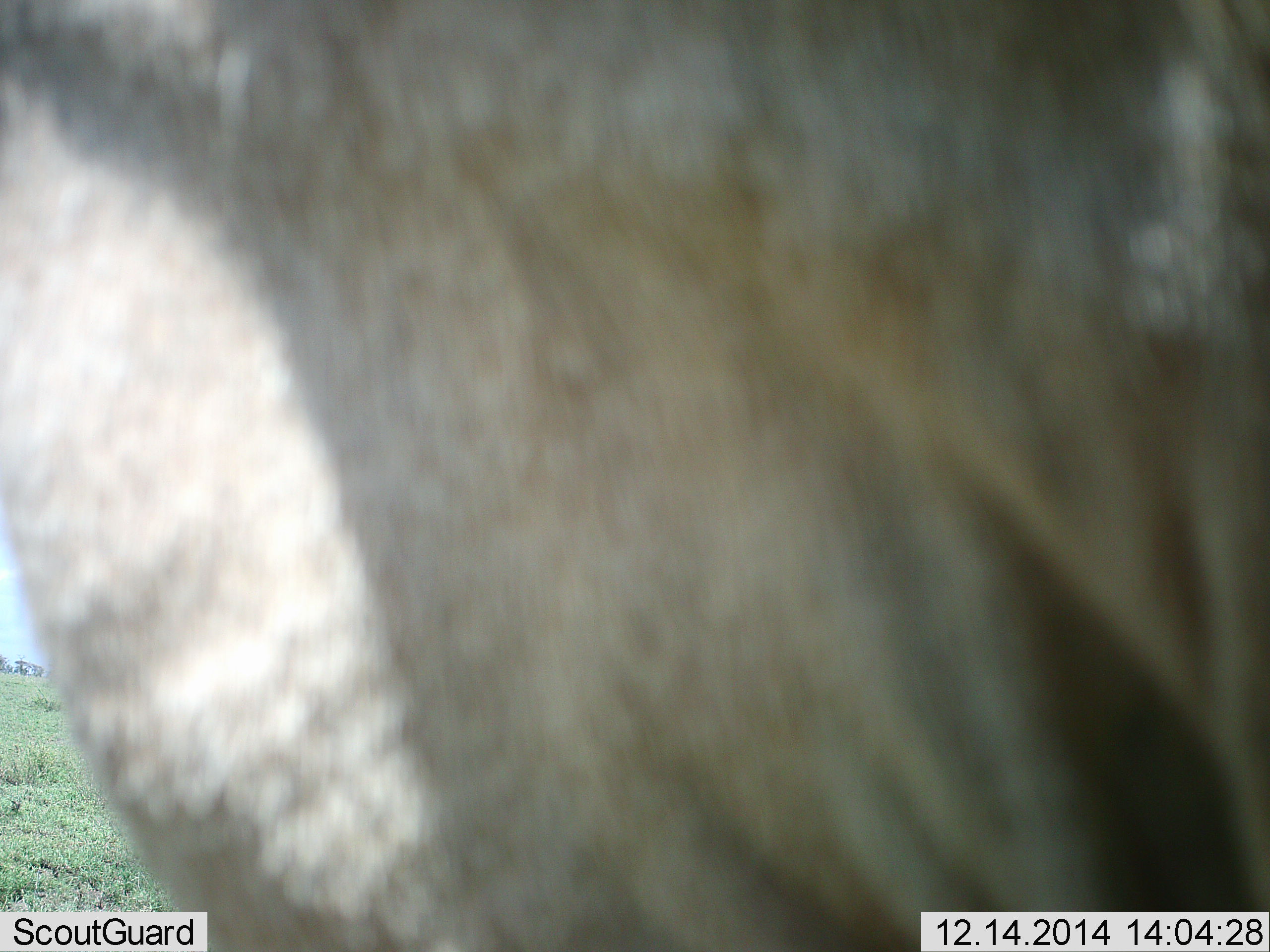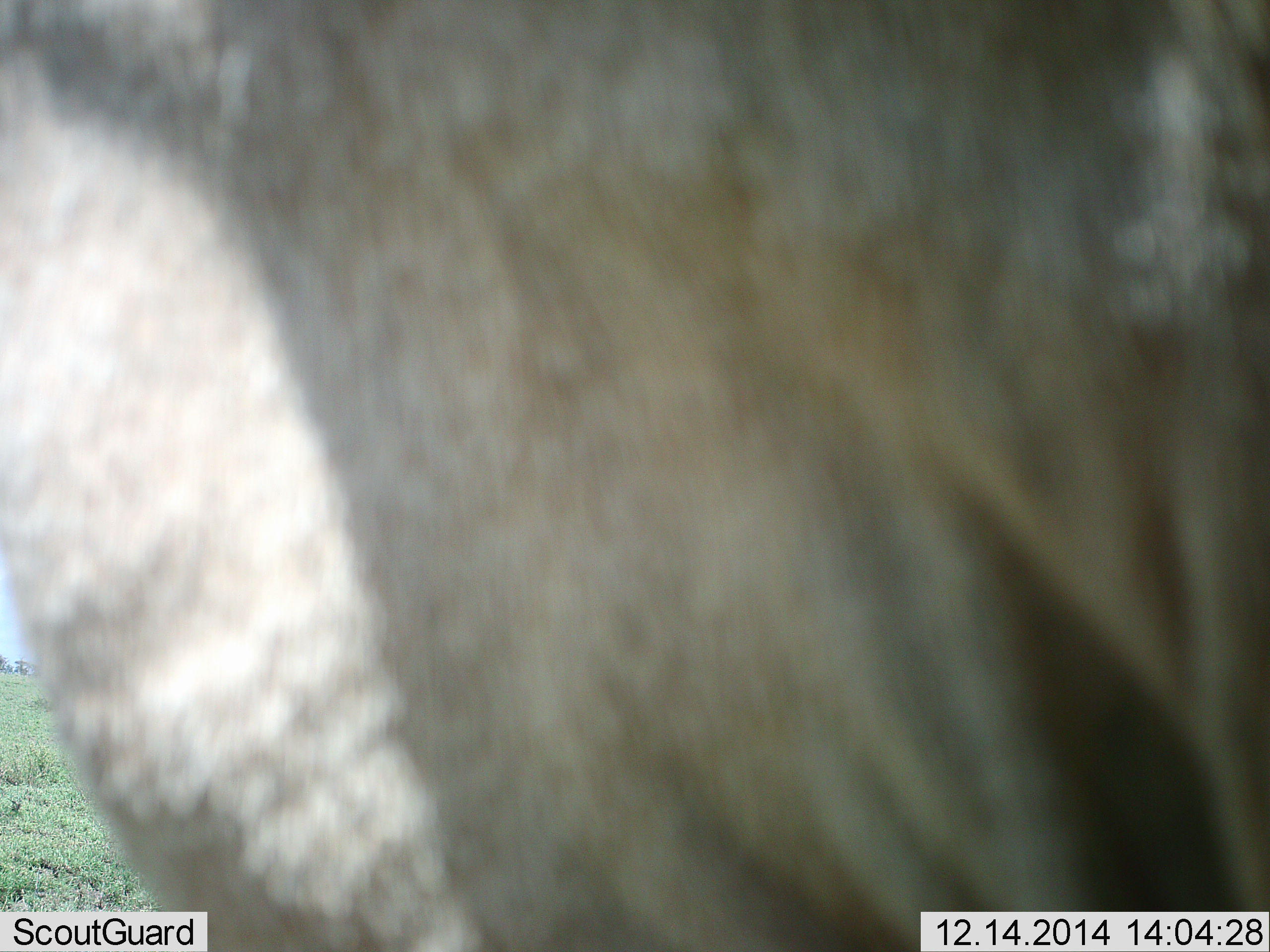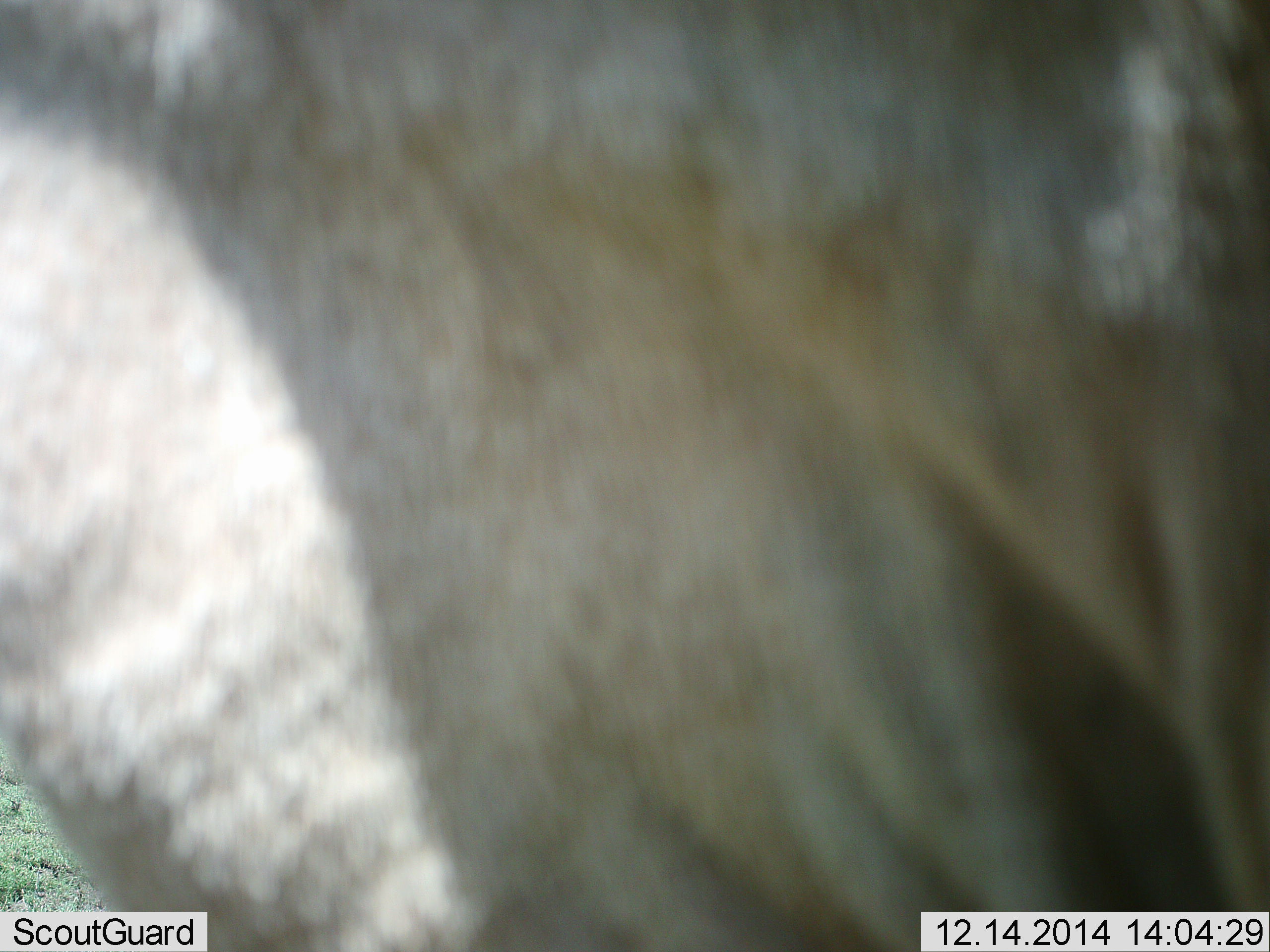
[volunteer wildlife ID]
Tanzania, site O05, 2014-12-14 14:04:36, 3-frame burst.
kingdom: Animalia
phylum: Chordata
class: Mammalia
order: Artiodactyla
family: Bovidae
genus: Connochaetes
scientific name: Connochaetes taurinus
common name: blue wildebeest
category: wildebeest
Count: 1.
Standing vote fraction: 100%.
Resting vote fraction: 0%.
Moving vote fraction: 0%.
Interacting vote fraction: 0%.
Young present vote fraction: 0%.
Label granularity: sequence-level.